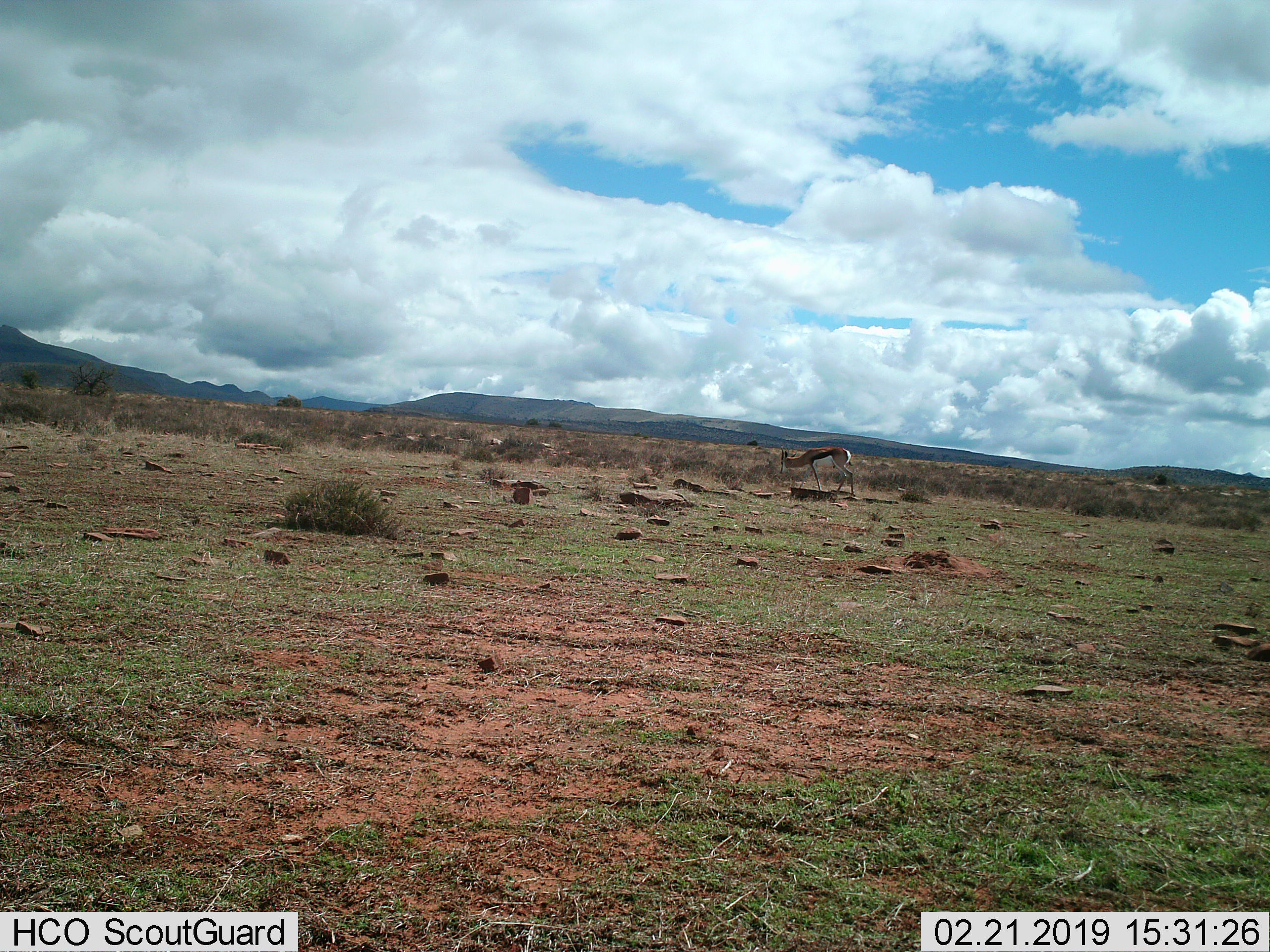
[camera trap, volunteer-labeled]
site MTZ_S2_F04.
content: unidentified animal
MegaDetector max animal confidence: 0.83